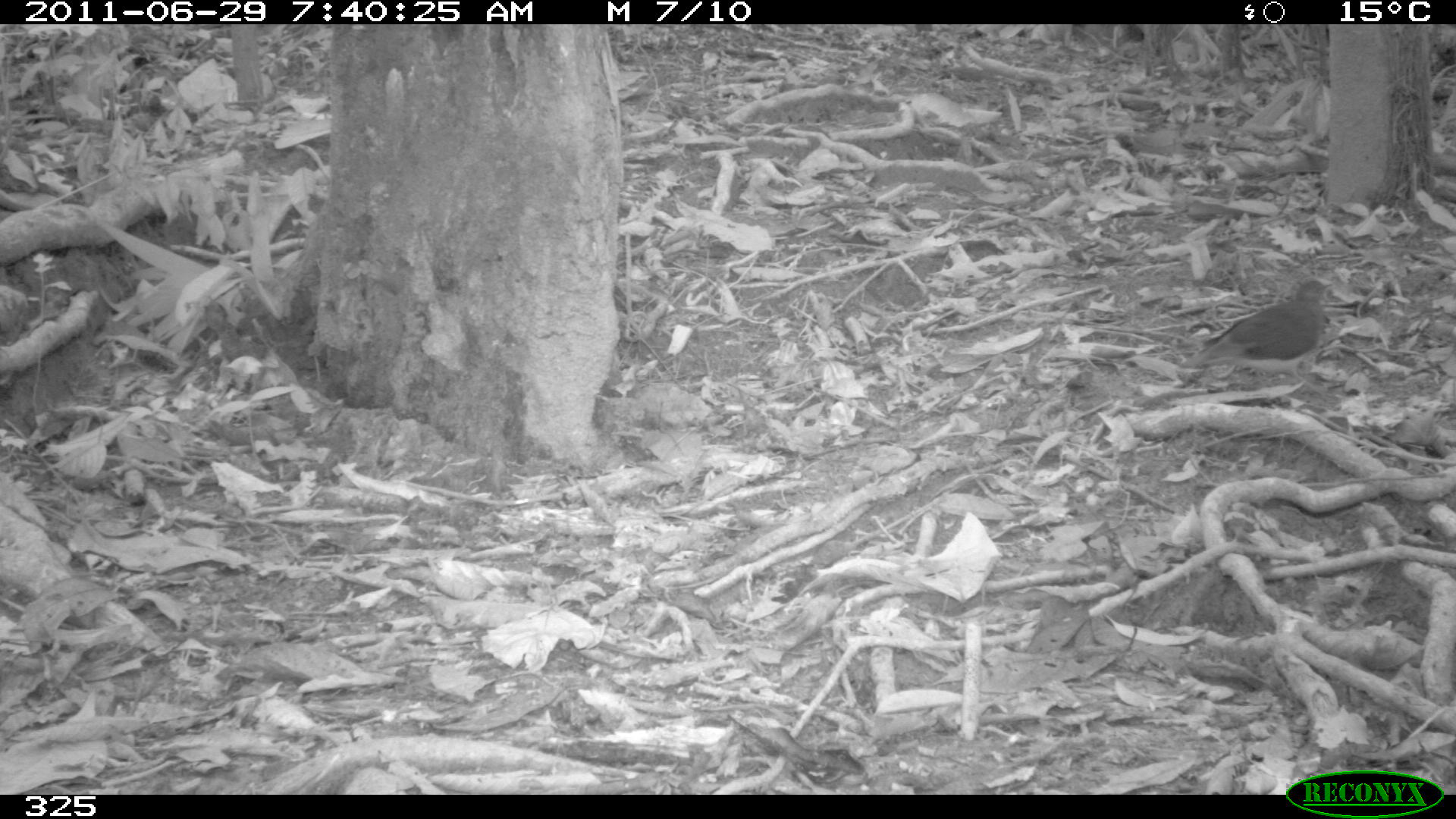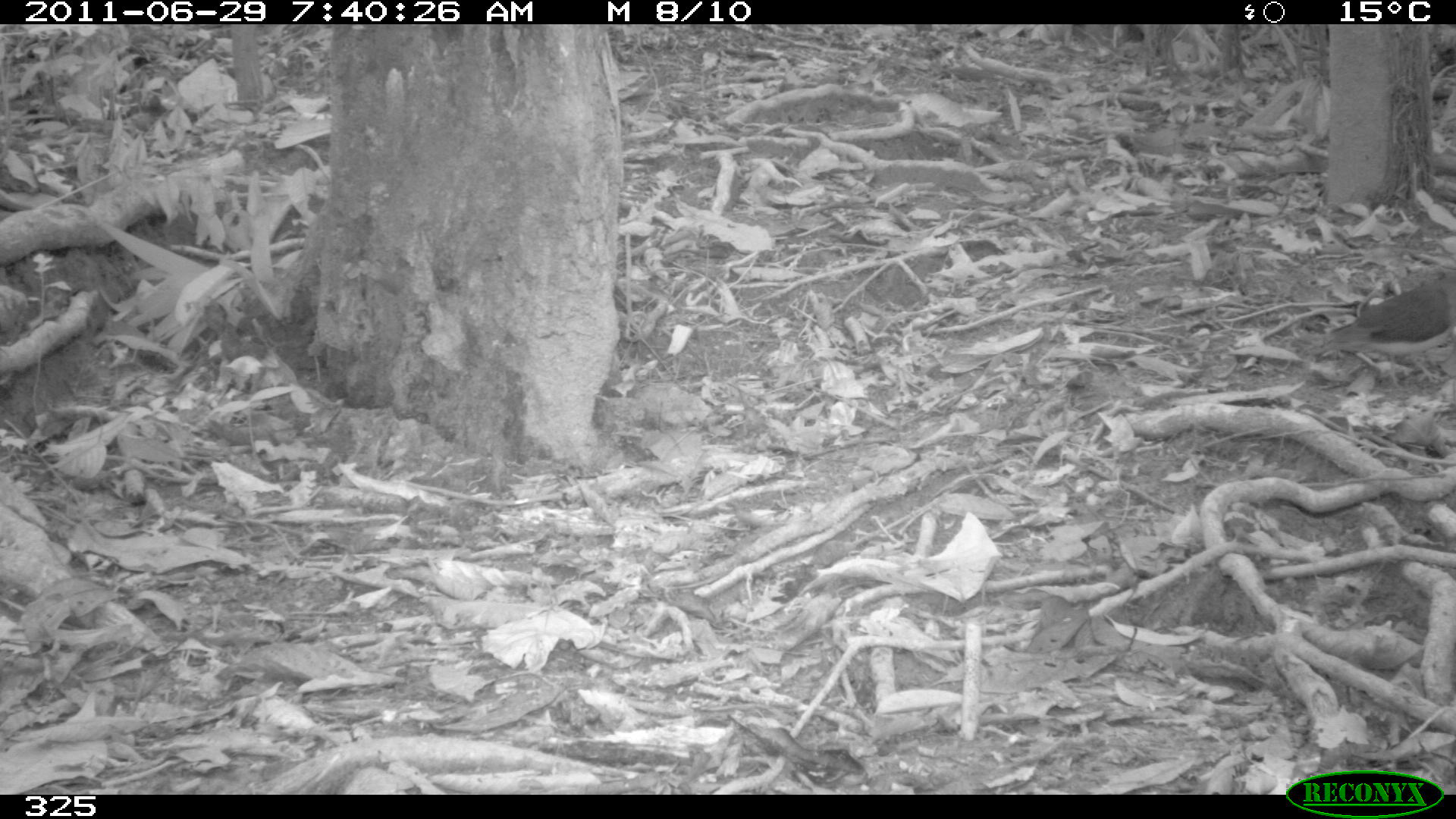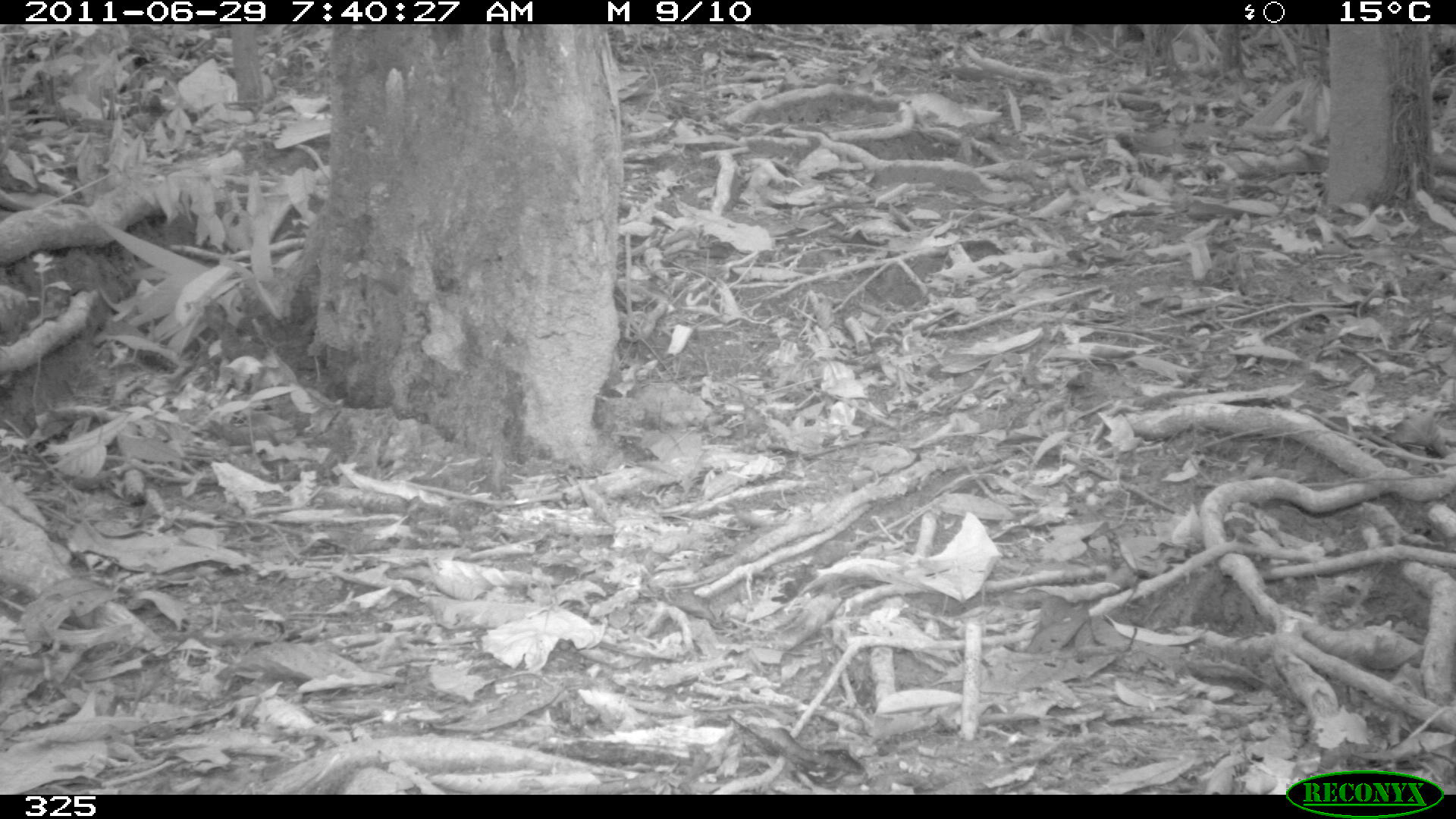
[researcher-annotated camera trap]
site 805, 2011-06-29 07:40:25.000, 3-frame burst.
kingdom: Animalia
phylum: Chordata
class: Aves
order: Columbiformes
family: Columbidae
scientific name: Columbidae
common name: dove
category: paloma